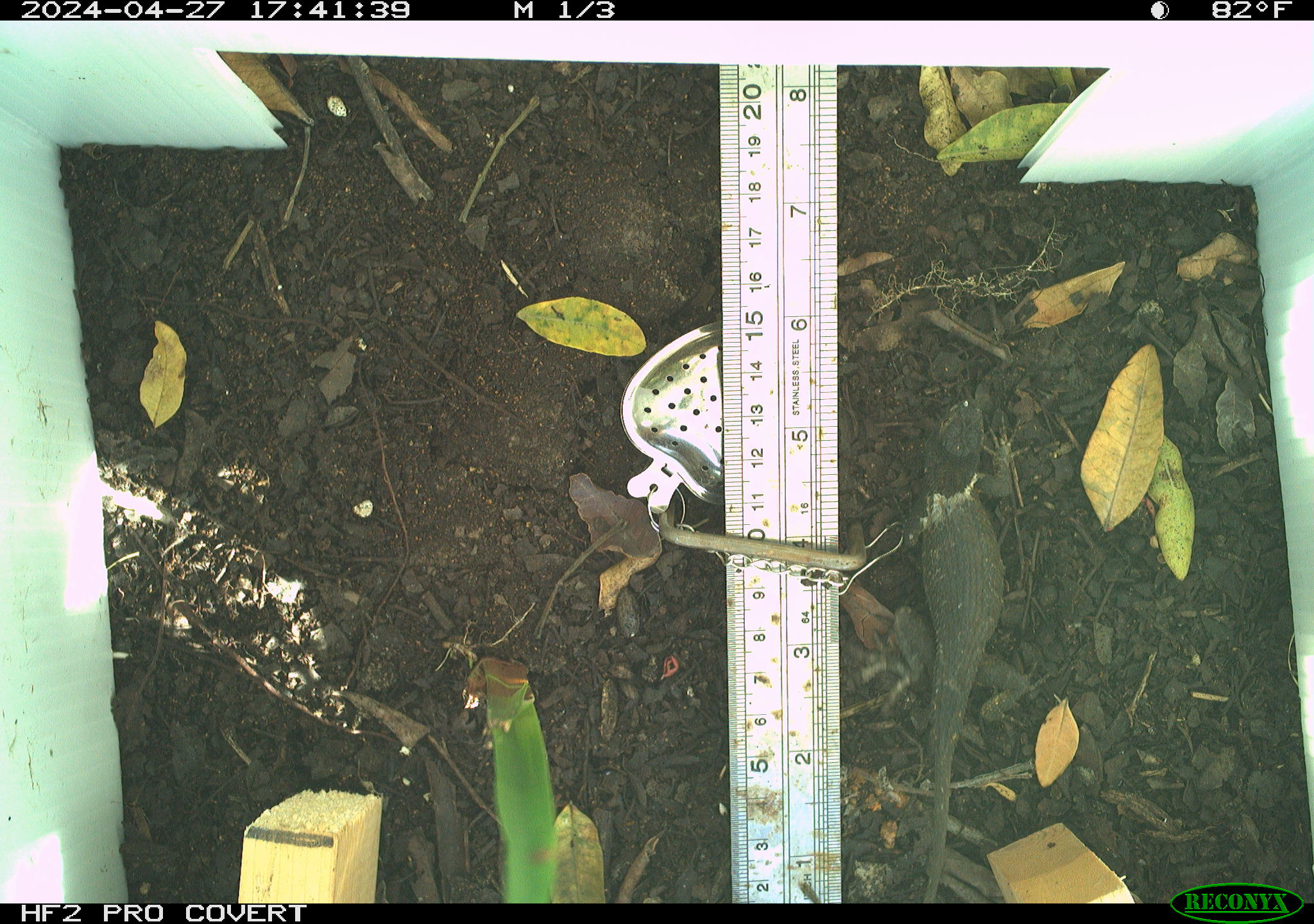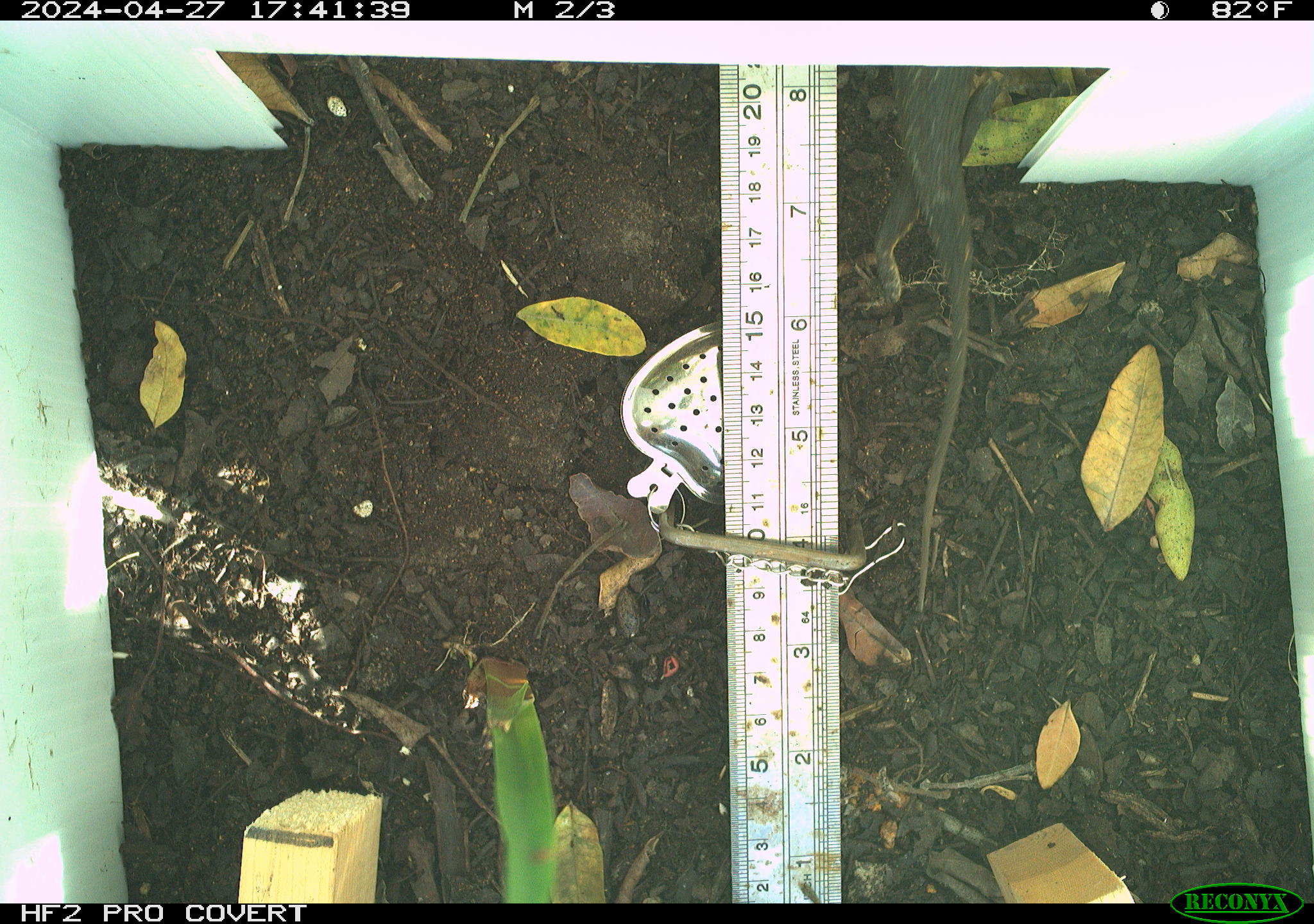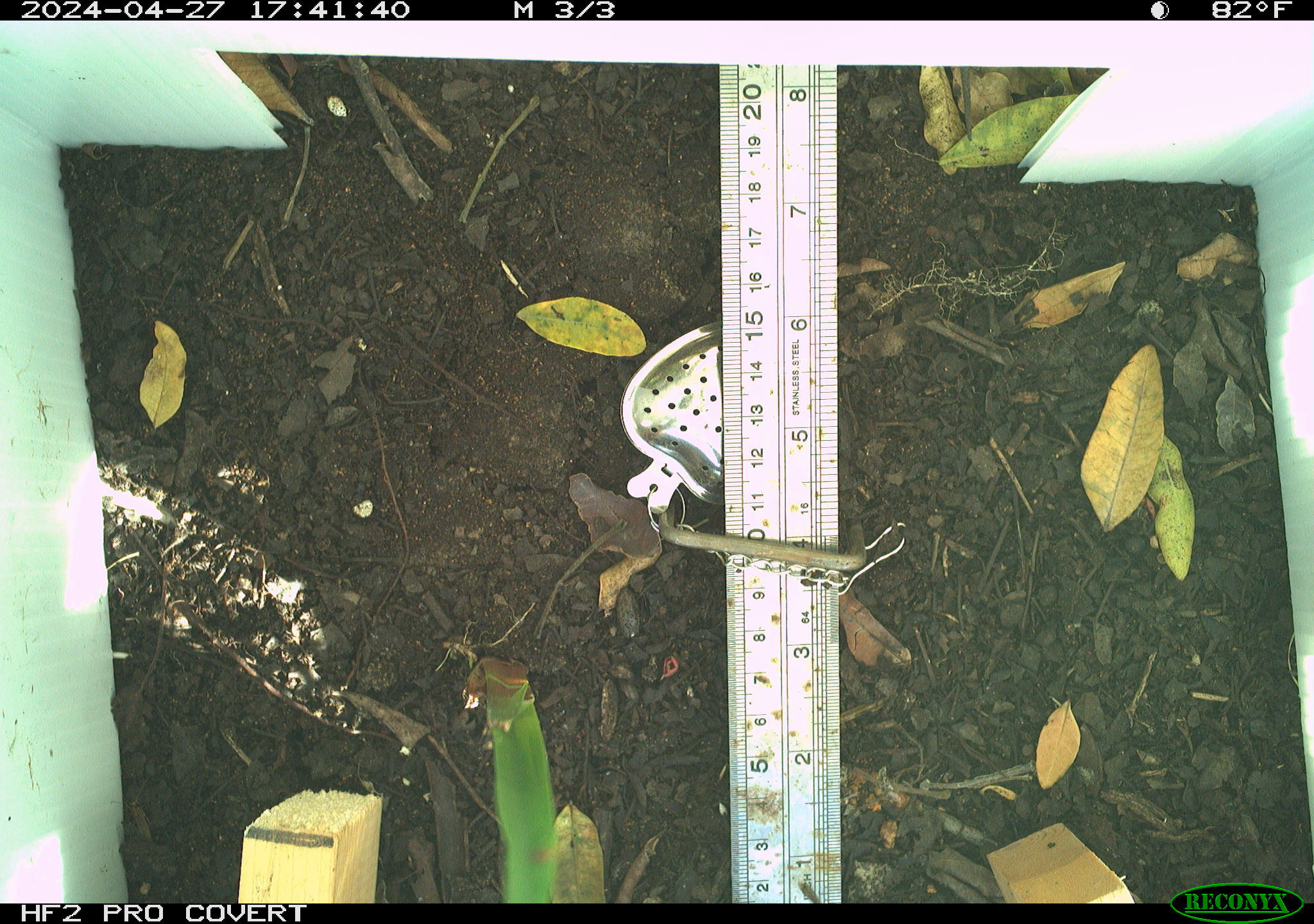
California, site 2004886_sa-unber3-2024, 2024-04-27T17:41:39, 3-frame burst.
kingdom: Animalia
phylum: Chordata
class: Reptilia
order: Squamata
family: Phrynosomatidae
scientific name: Phrynosomatidae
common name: phrynosomatid lizards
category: phrynosomatidae family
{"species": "phrynosomatidae family (phrynosomatid lizards) (Phrynosomatidae)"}